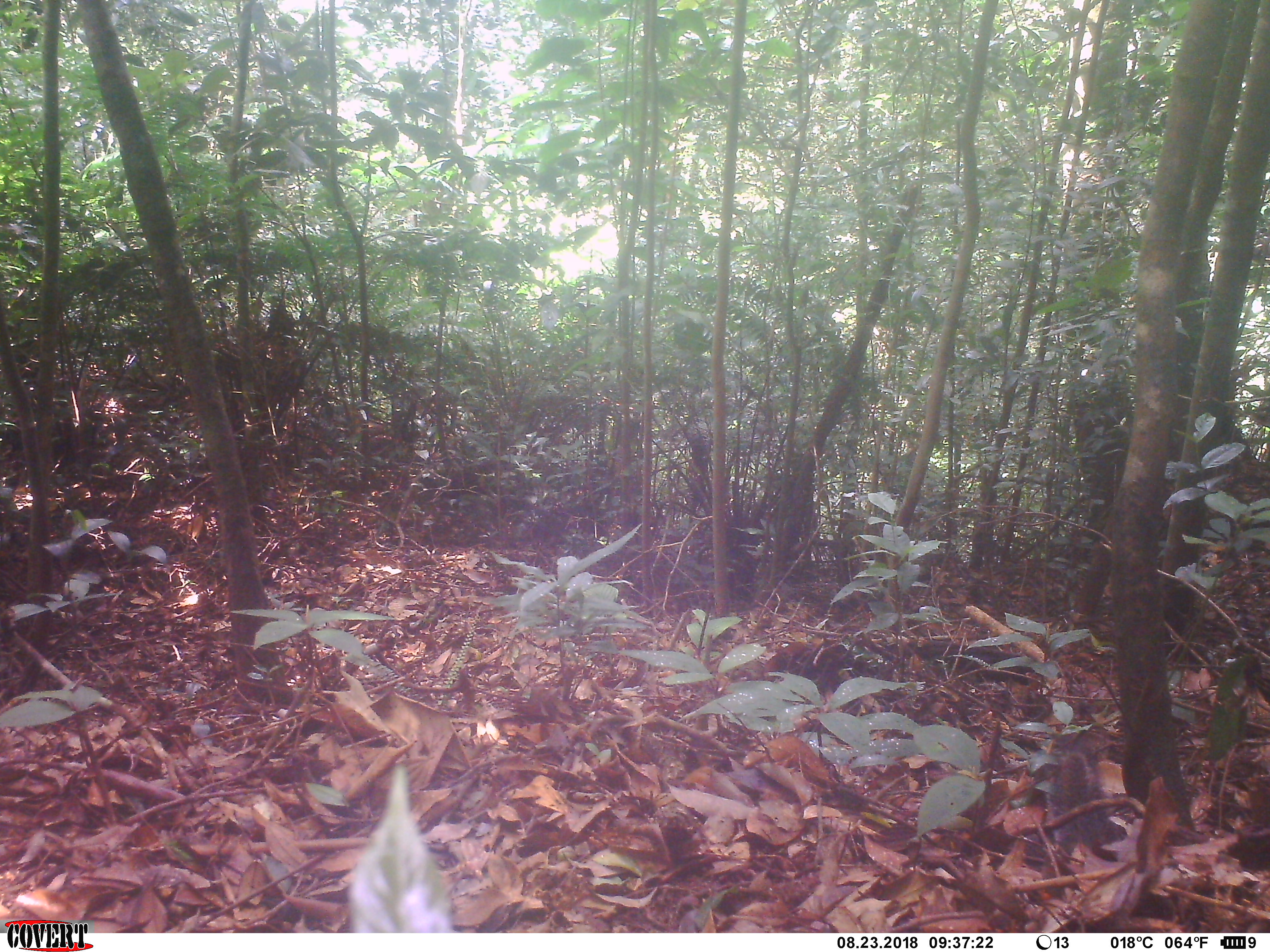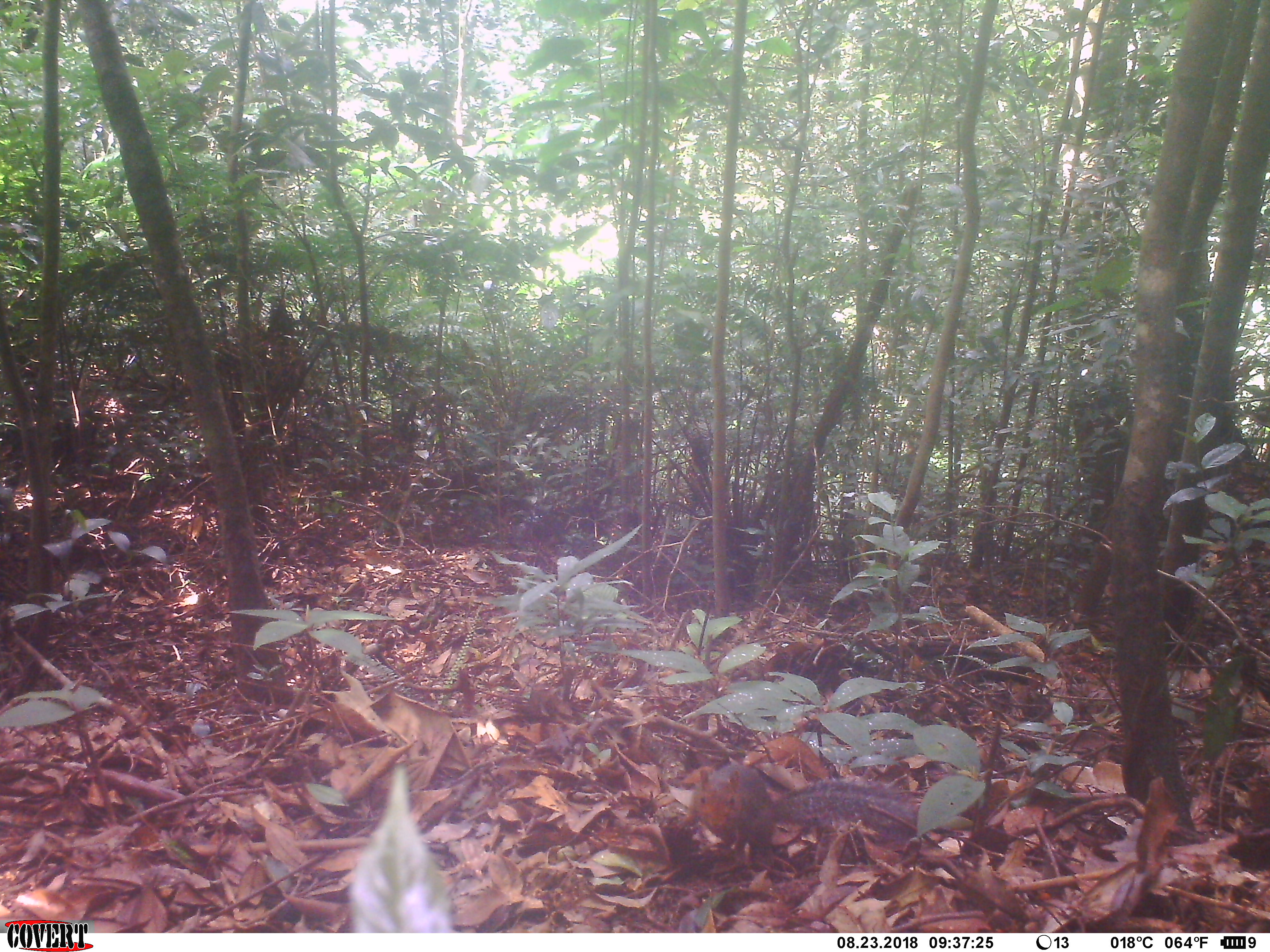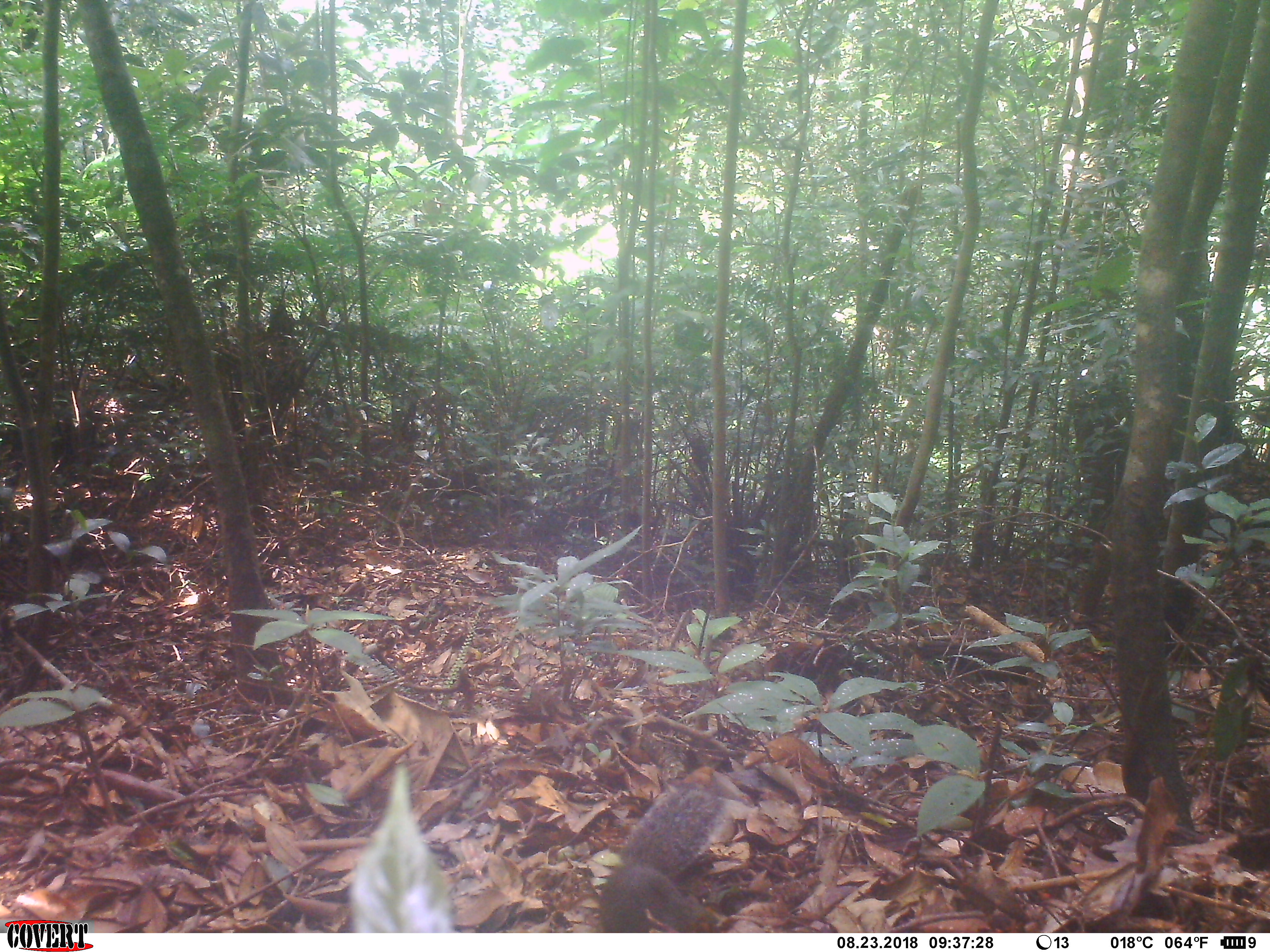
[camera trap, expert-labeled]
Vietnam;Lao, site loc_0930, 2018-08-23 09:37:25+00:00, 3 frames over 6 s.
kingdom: Animalia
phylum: Chordata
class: Mammalia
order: Rodentia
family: Sciuridae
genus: Dremomys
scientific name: Dremomys rufigenis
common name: red-cheeked squirrel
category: red cheeked squirrel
Red cheeked squirrel (red-cheeked squirrel) (Dremomys rufigenis). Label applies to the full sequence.